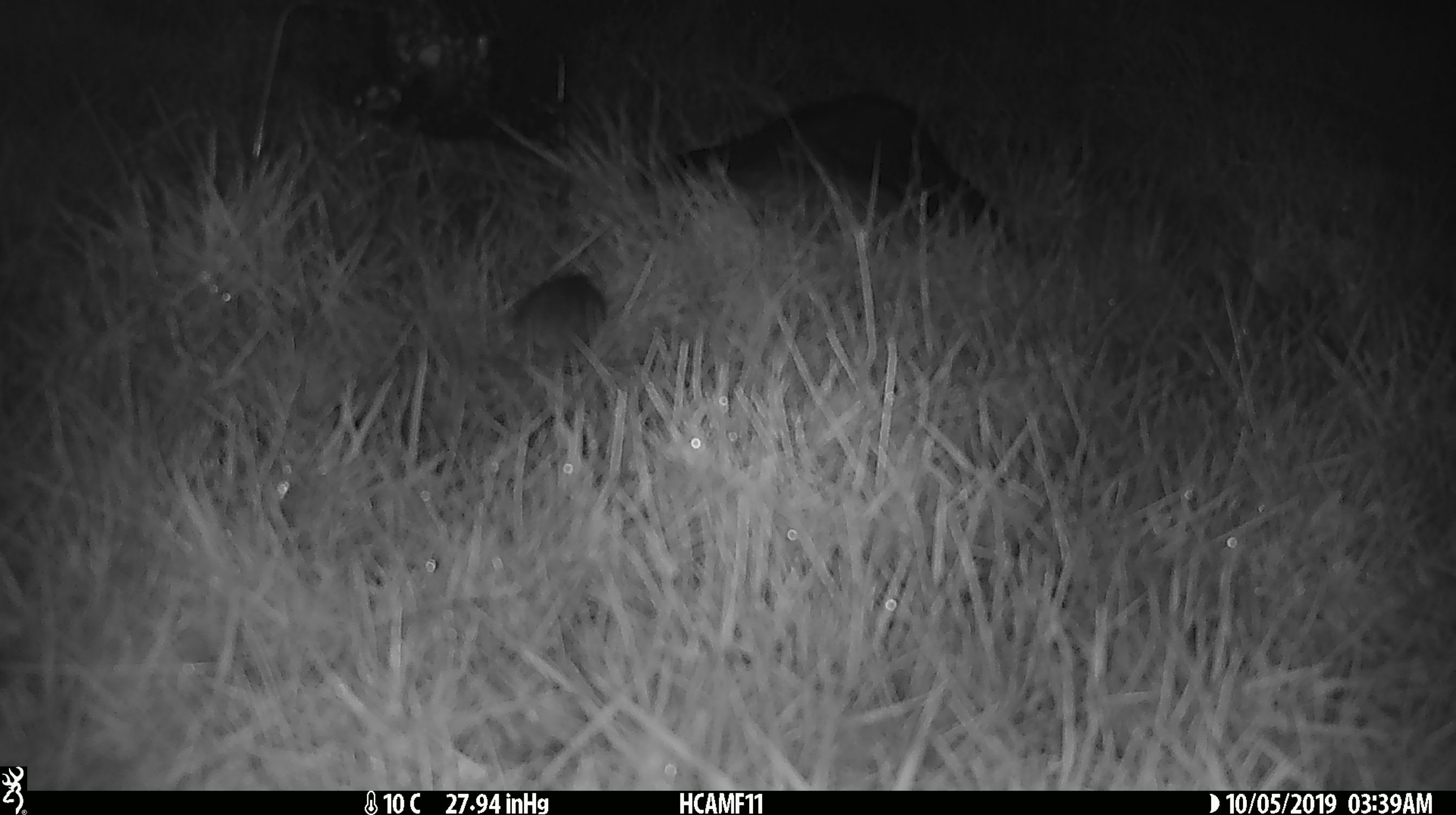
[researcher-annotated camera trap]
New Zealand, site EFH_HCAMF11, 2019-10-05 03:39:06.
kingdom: Animalia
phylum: Chordata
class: Mammalia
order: Rodentia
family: Muridae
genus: Mus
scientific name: Mus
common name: mouse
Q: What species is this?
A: Mouse (Mus).